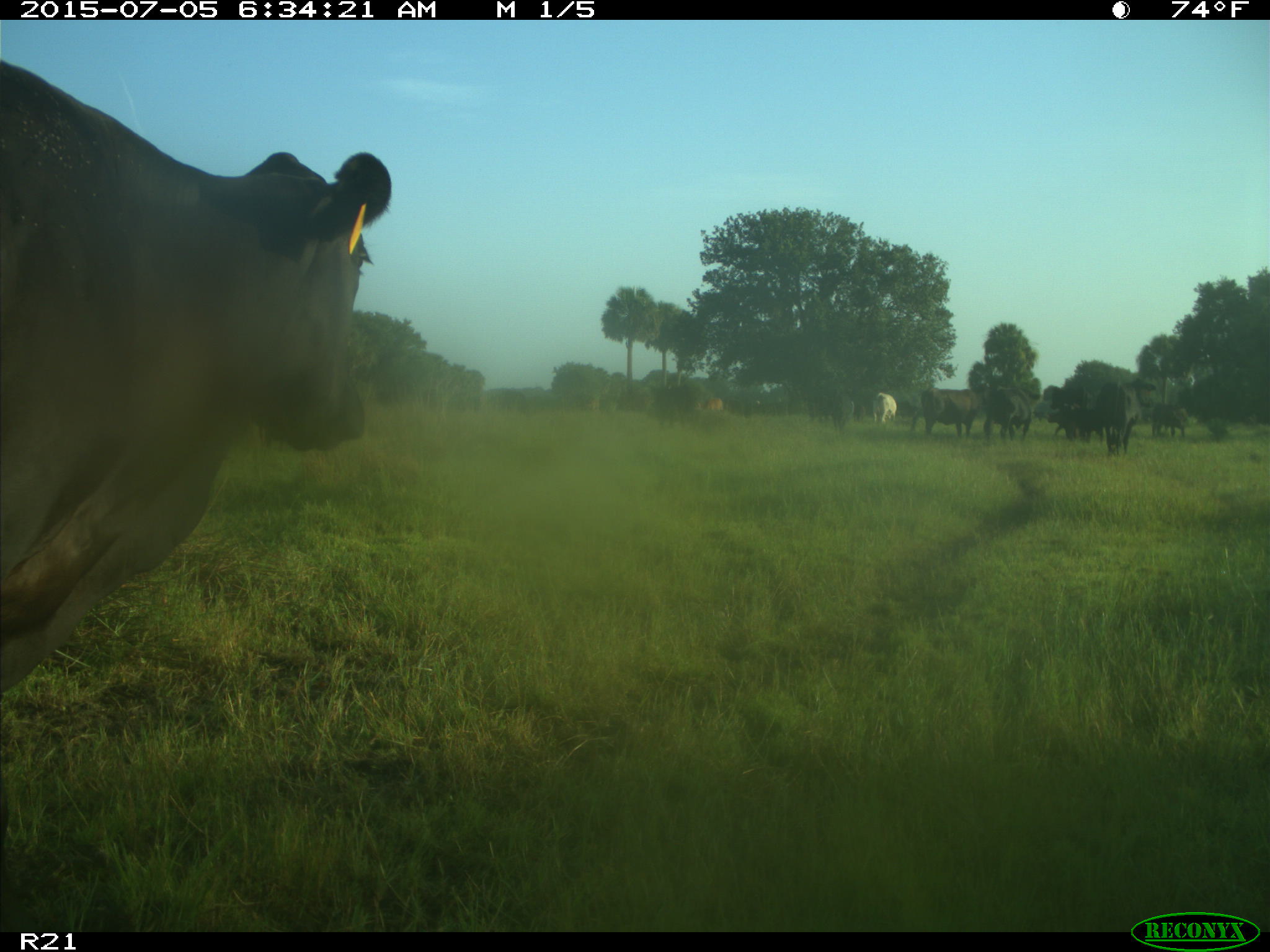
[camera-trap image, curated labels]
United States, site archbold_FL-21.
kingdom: Animalia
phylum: Chordata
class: Mammalia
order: Artiodactyla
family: Bovidae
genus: Bos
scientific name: Bos taurus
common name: domestic cow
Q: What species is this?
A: Bos taurus (domestic cow).